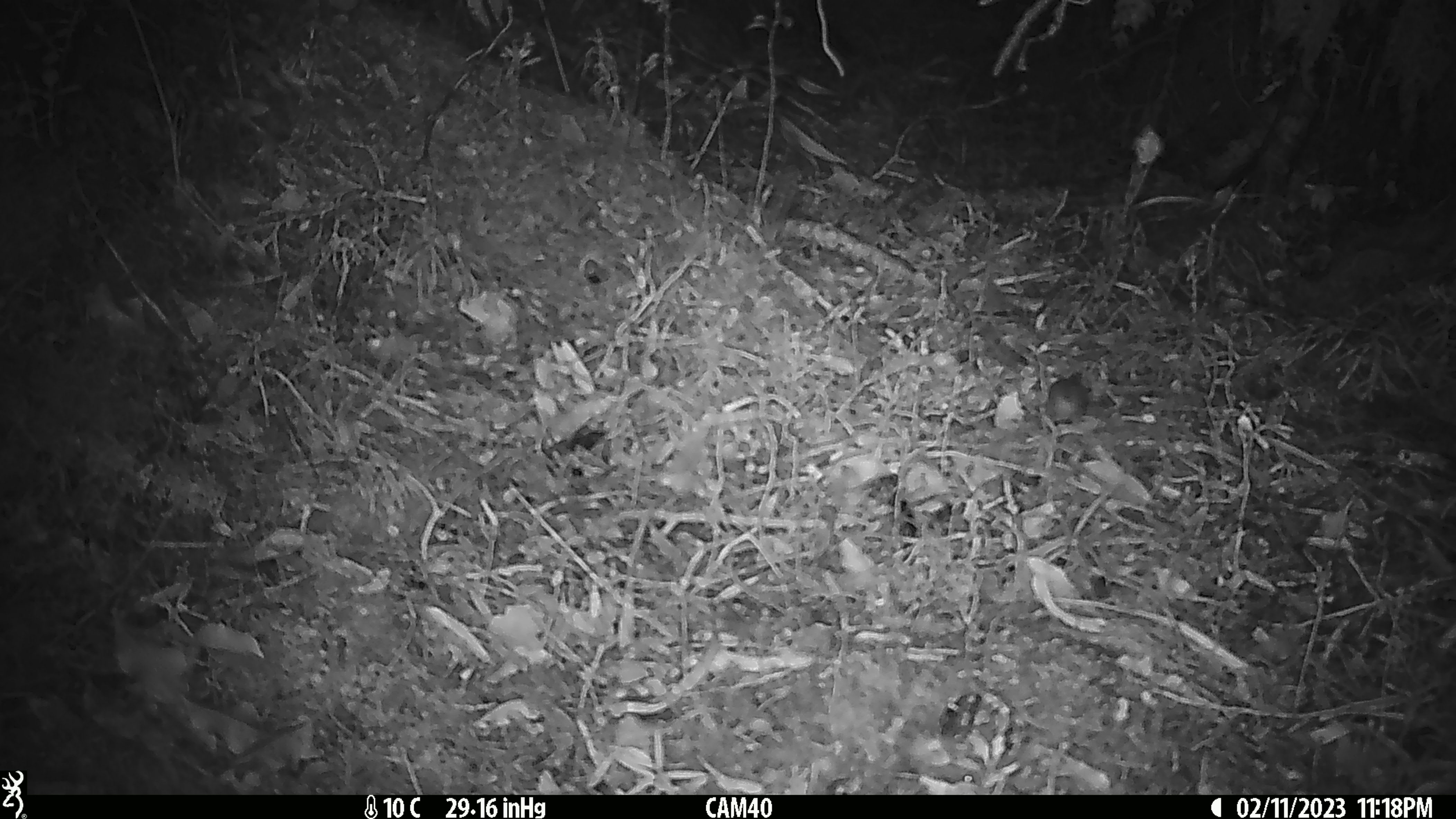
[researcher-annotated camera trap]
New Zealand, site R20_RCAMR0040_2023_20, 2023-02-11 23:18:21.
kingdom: Animalia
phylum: Chordata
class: Mammalia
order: Rodentia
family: Muridae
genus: Mus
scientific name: Mus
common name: mouse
Mouse (Mus).